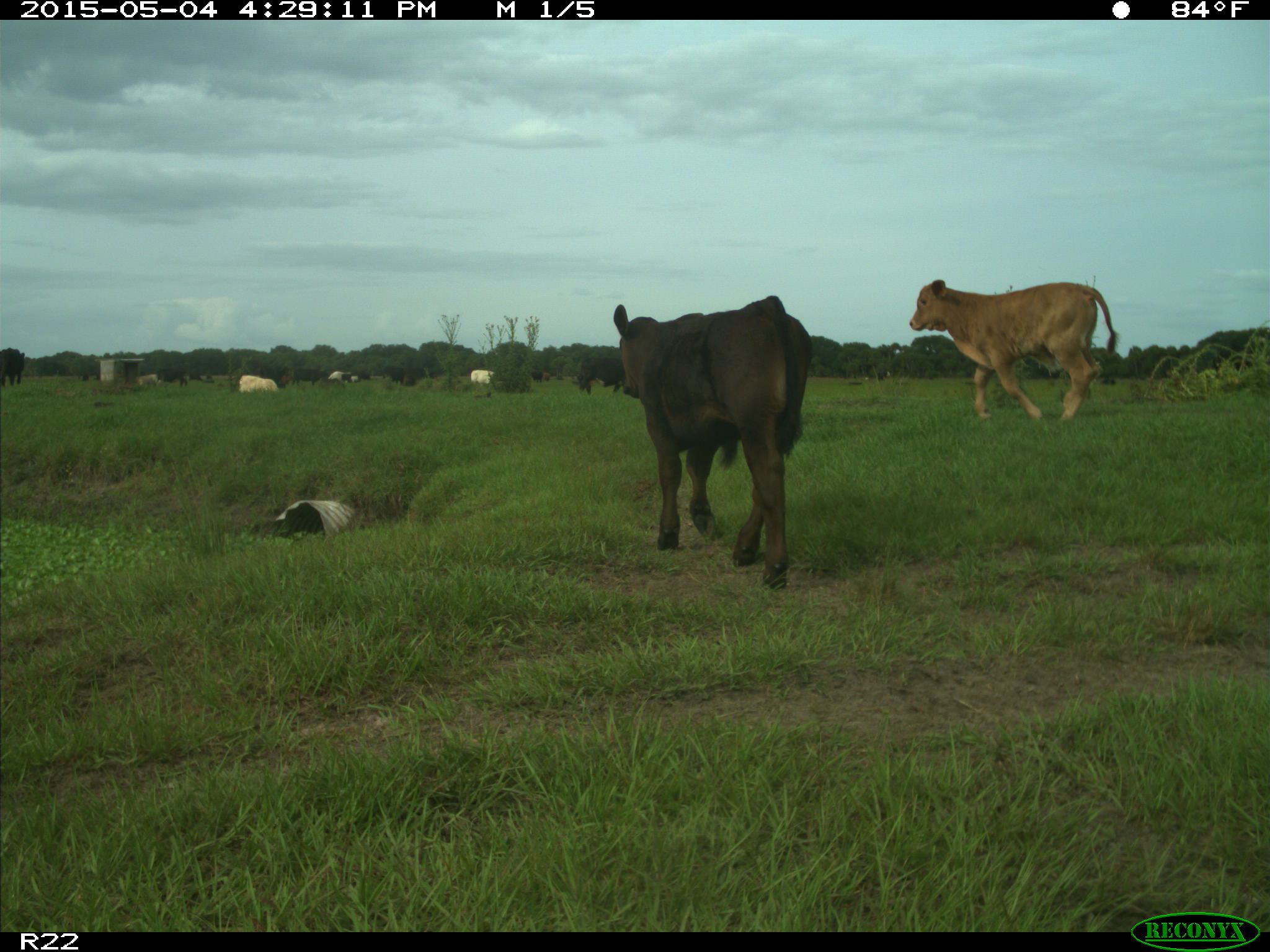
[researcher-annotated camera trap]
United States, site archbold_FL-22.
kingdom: Animalia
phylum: Chordata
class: Mammalia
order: Artiodactyla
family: Bovidae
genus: Bos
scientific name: Bos taurus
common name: domestic cow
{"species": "Bos taurus (domestic cow)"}